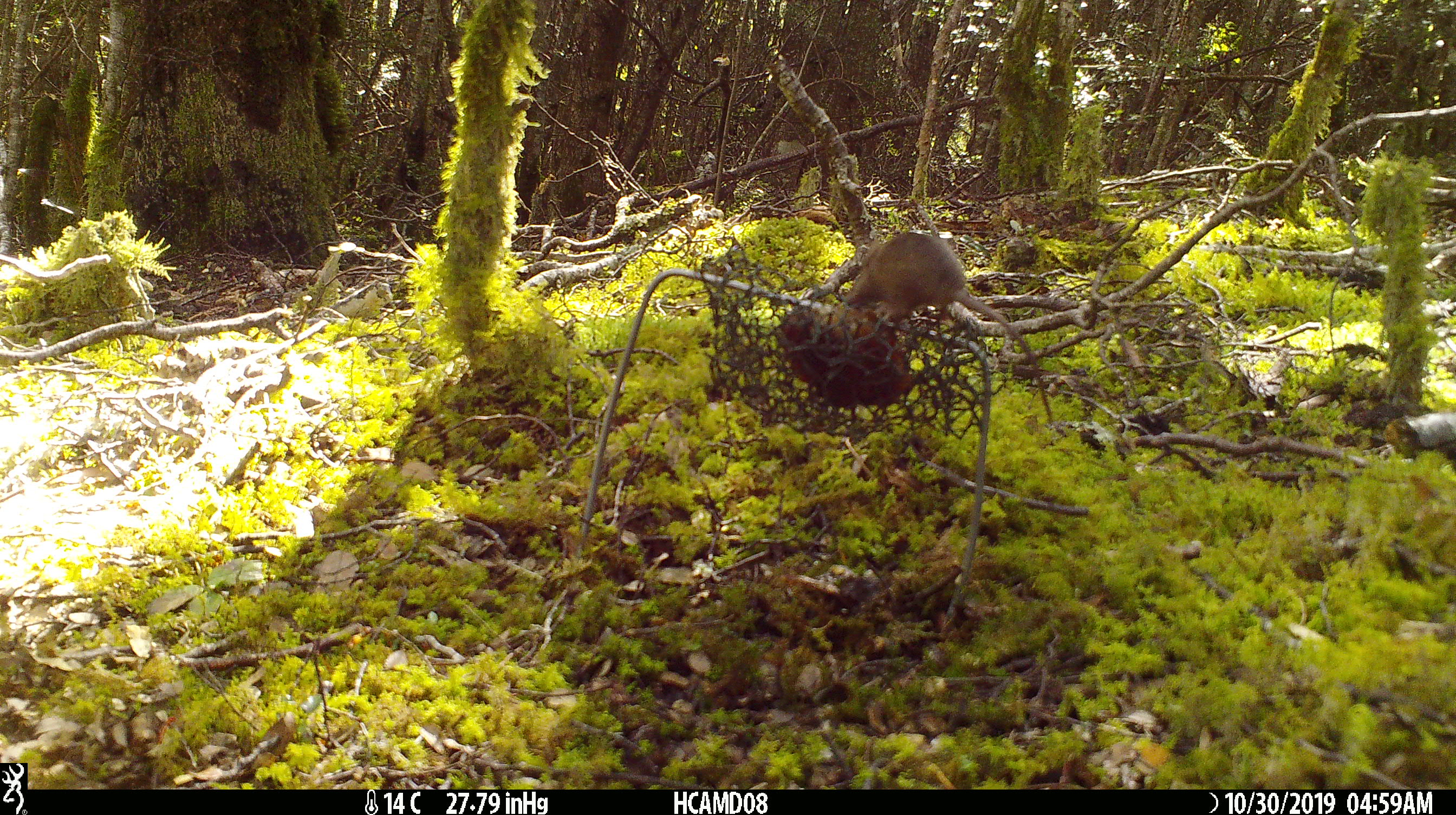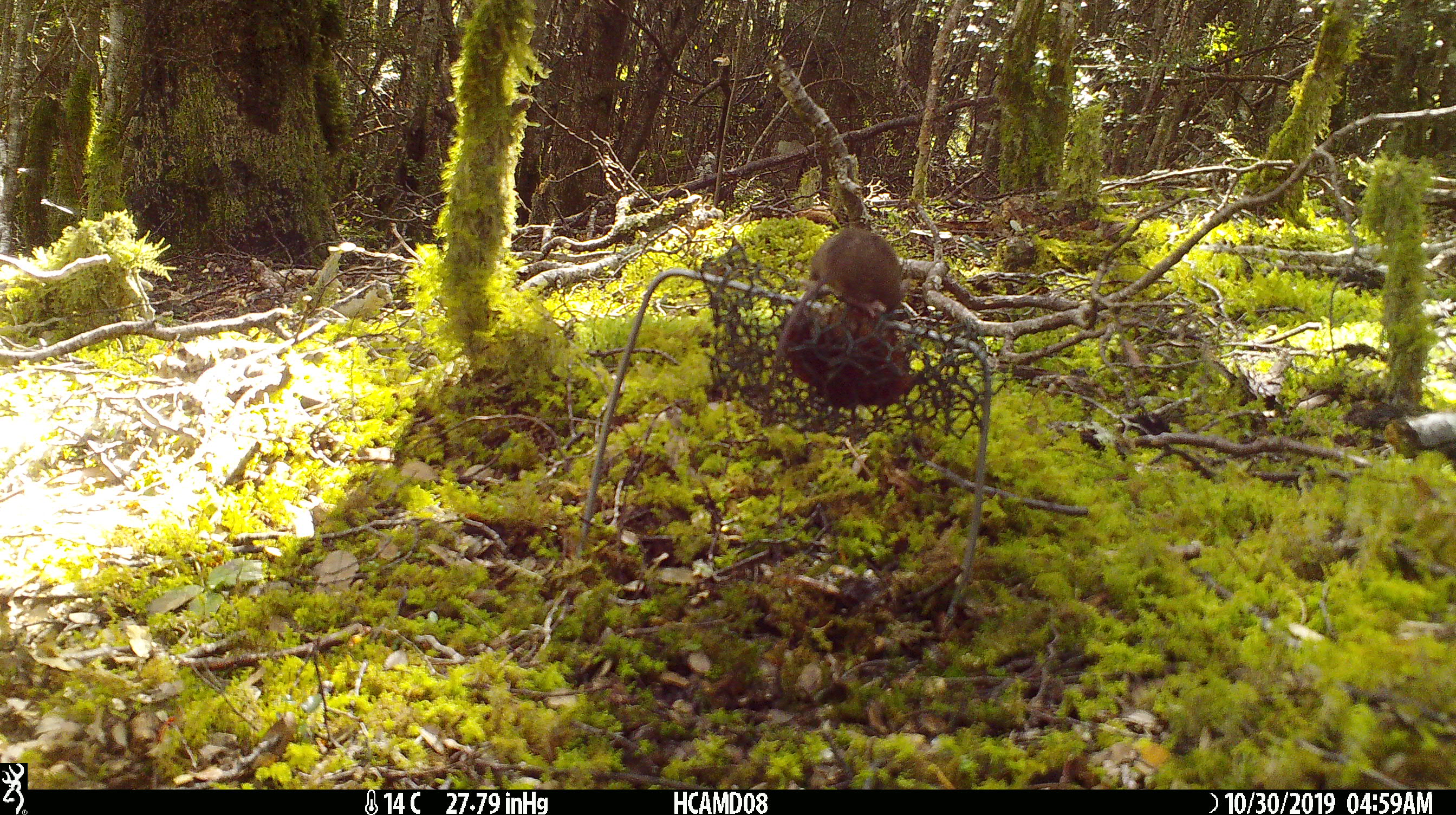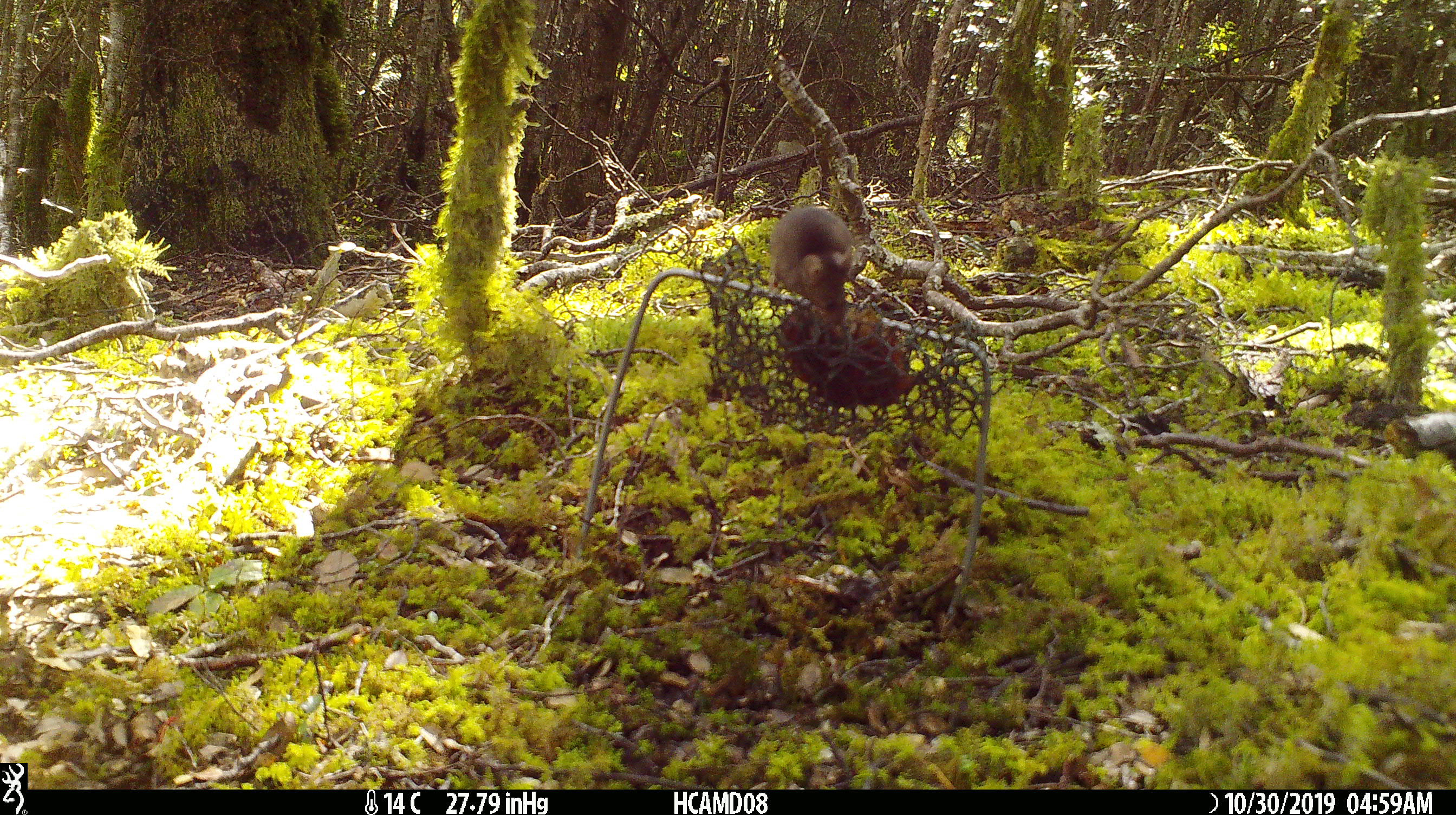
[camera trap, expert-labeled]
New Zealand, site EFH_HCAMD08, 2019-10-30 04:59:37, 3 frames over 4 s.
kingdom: Animalia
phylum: Chordata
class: Mammalia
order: Rodentia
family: Muridae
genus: Mus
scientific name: Mus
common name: mouse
Mouse (Mus).